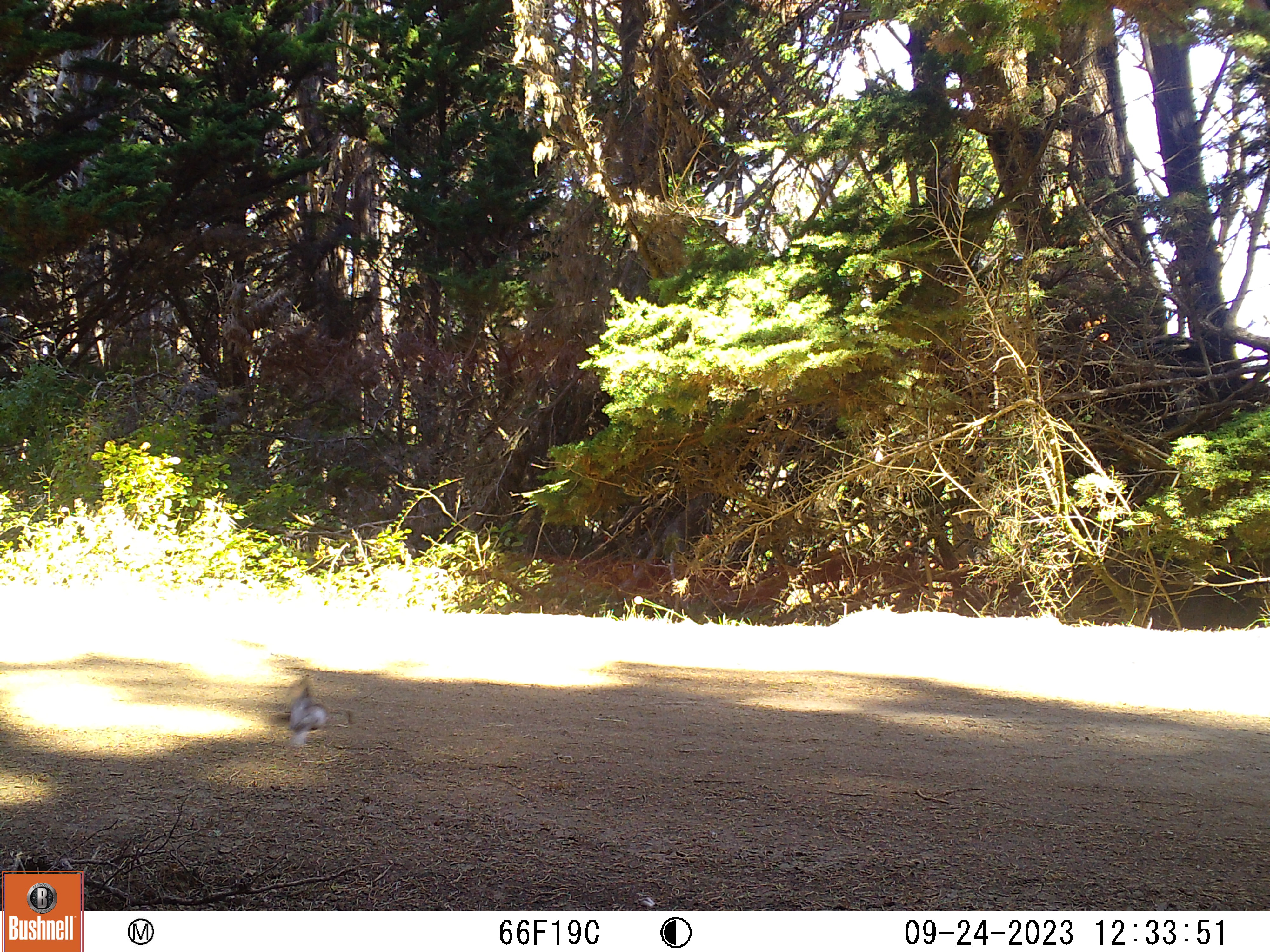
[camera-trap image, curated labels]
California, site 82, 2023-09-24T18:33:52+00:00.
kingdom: Animalia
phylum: Chordata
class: Aves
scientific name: Aves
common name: bird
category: unknown bird